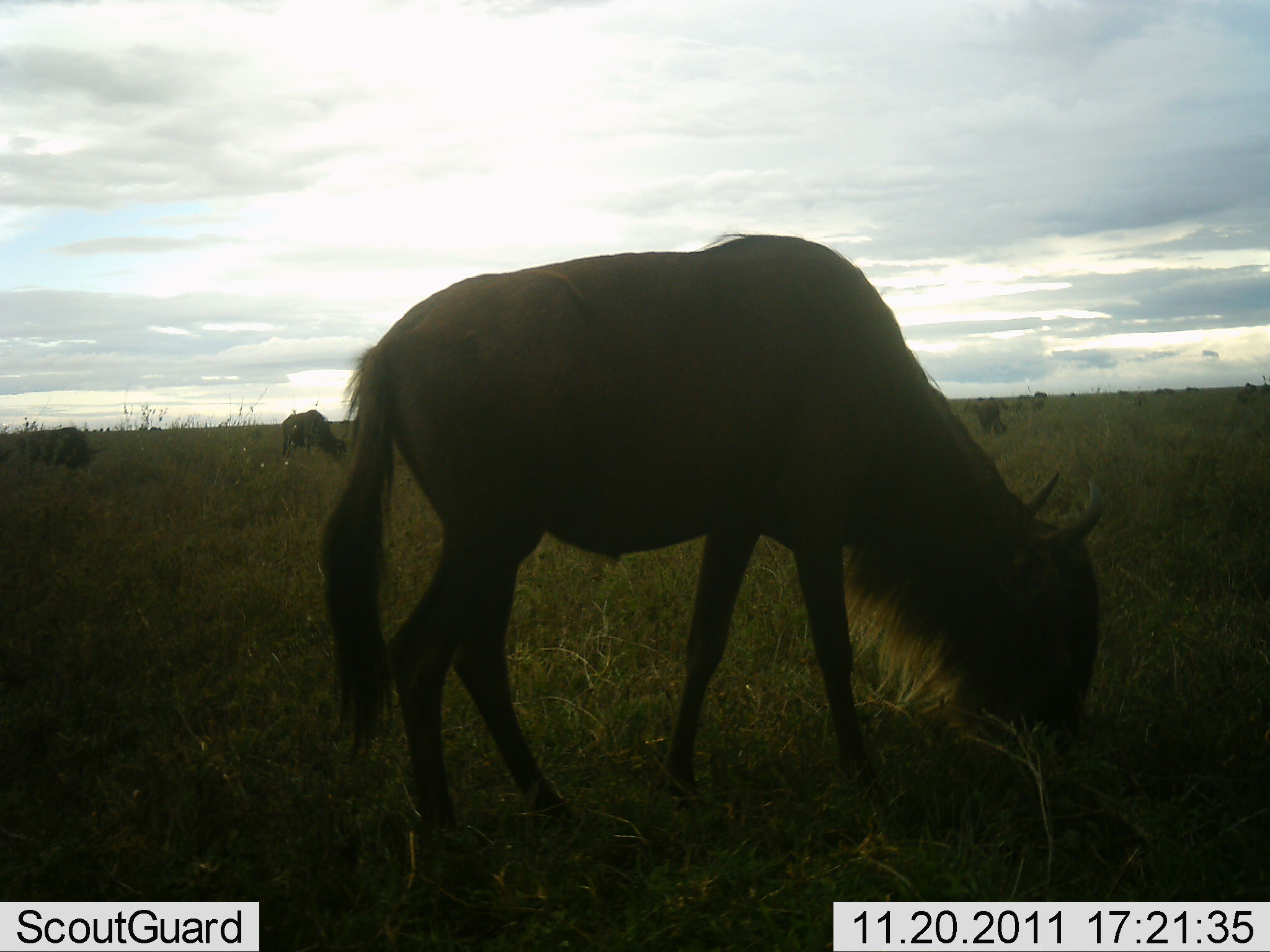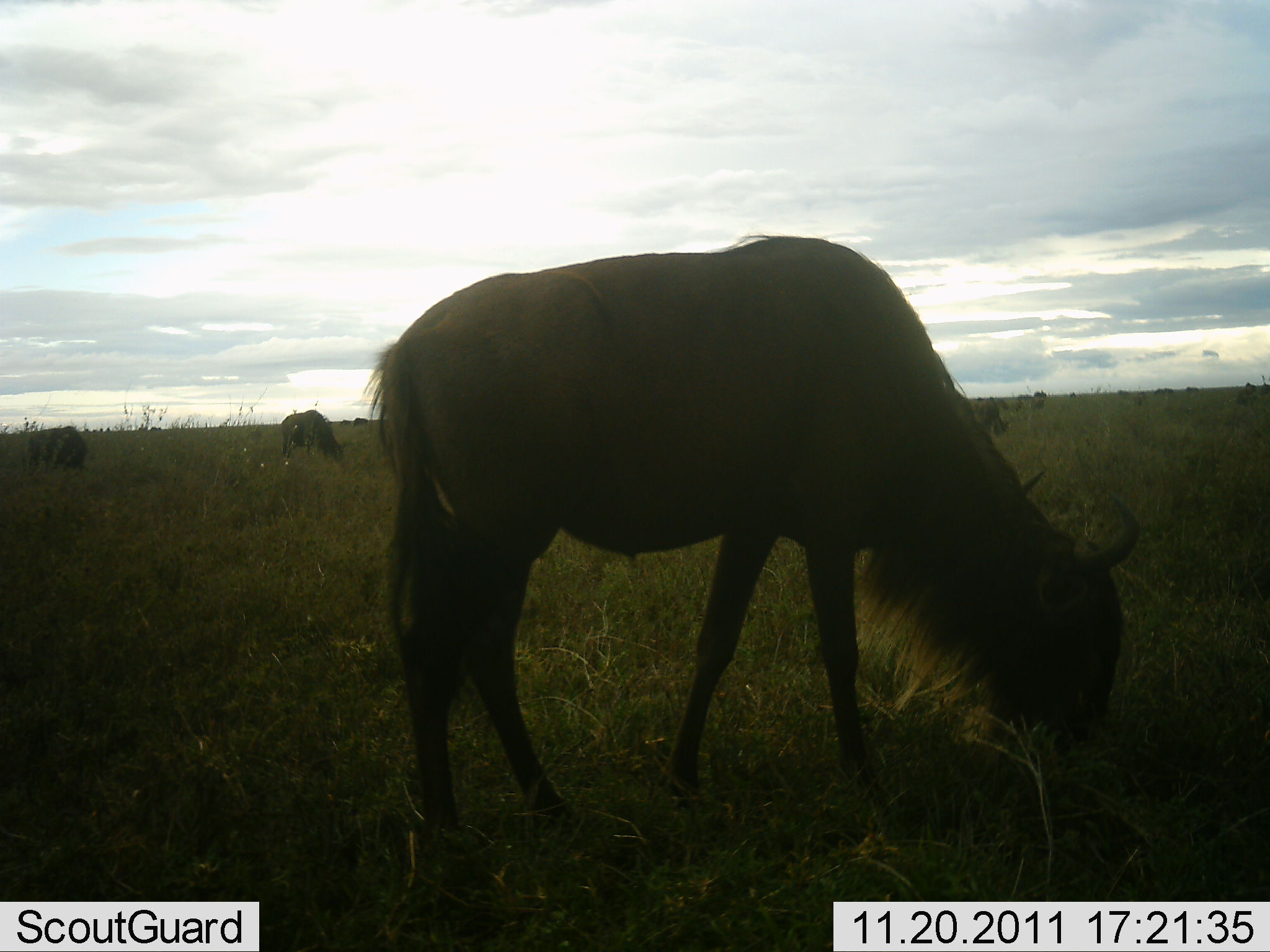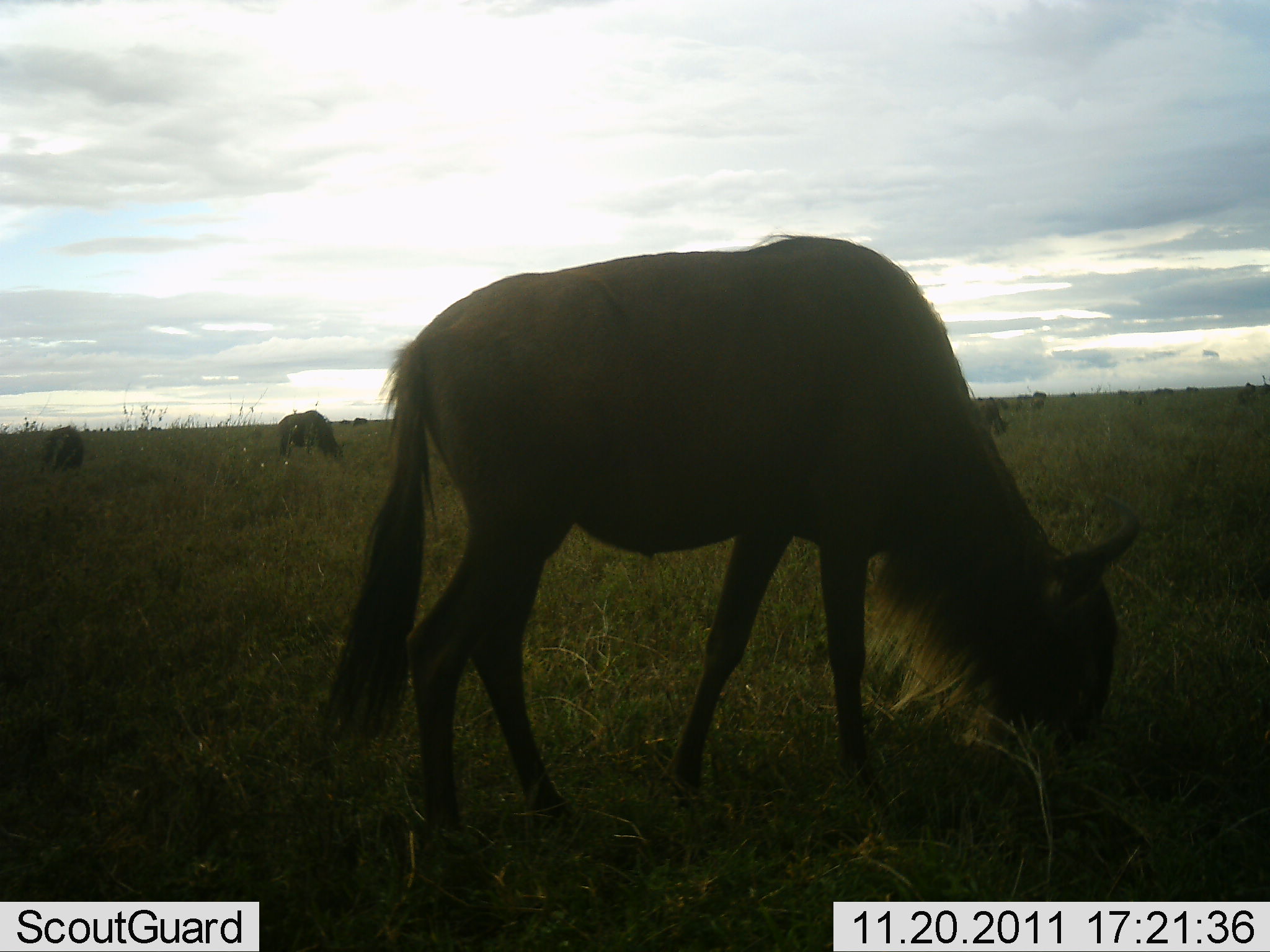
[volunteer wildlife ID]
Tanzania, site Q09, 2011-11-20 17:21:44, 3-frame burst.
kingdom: Animalia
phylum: Chordata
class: Mammalia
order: Artiodactyla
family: Bovidae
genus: Connochaetes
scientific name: Connochaetes taurinus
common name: blue wildebeest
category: wildebeest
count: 4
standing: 21%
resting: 0%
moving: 7%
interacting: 0%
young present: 0%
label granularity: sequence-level